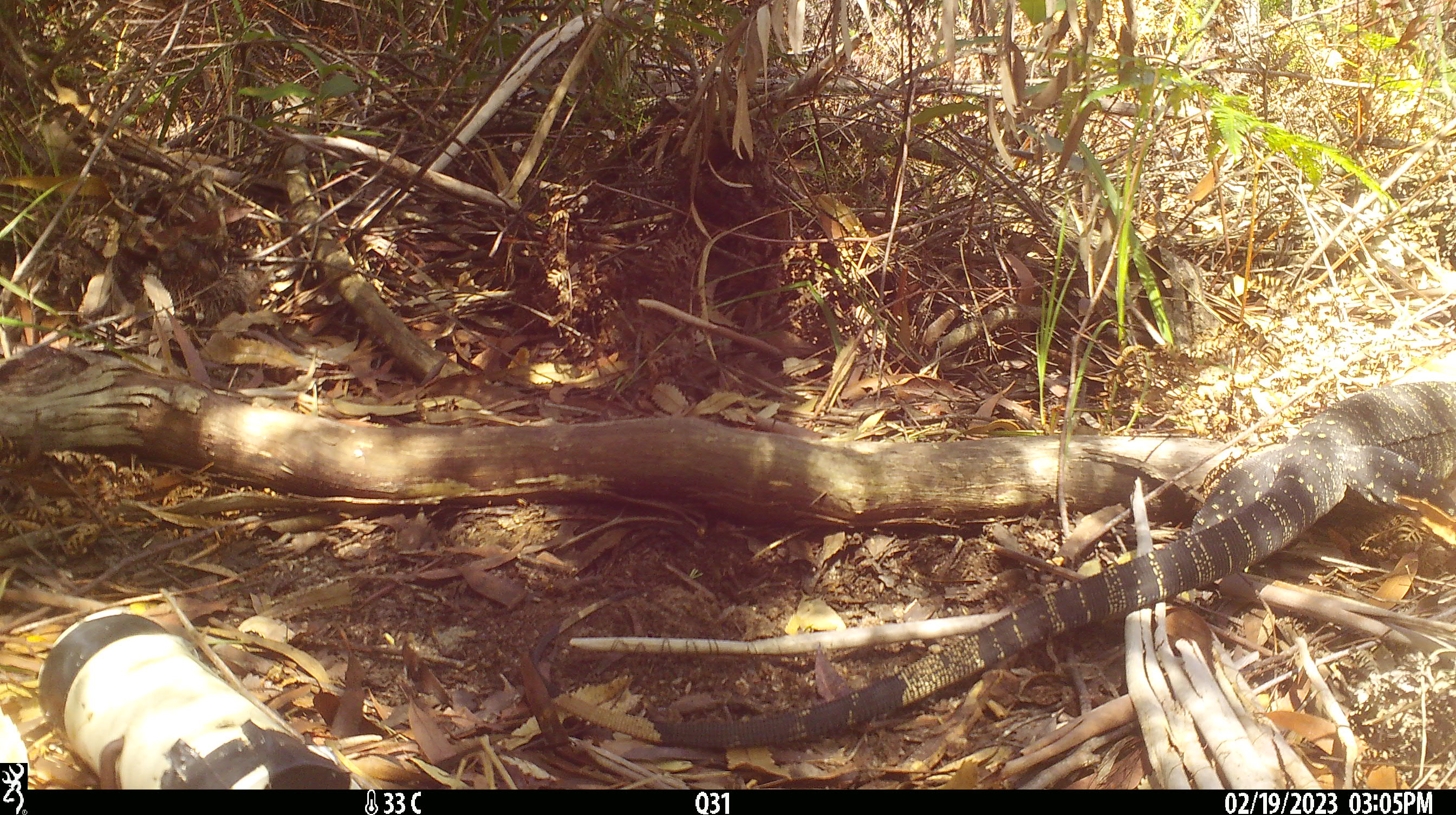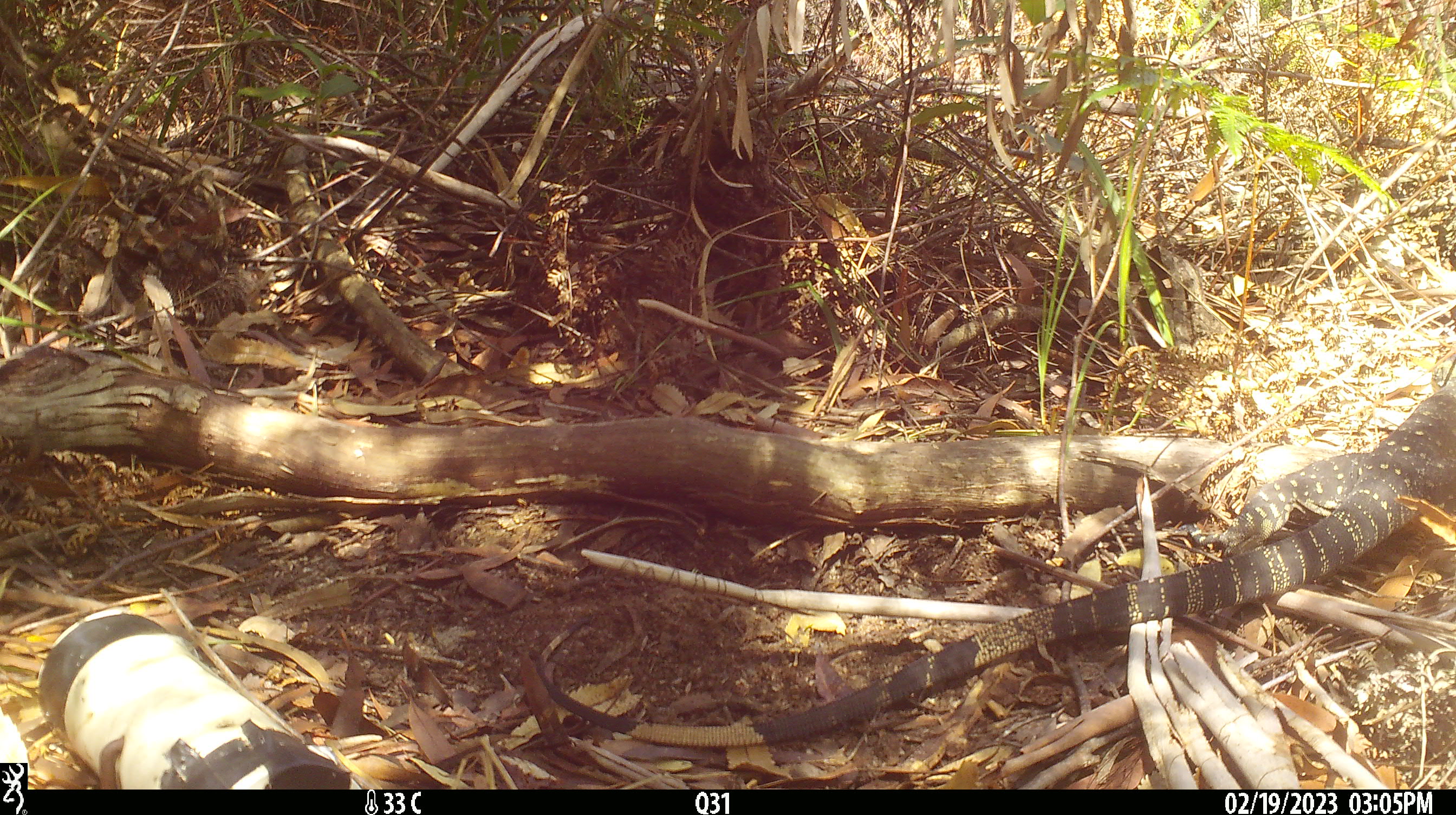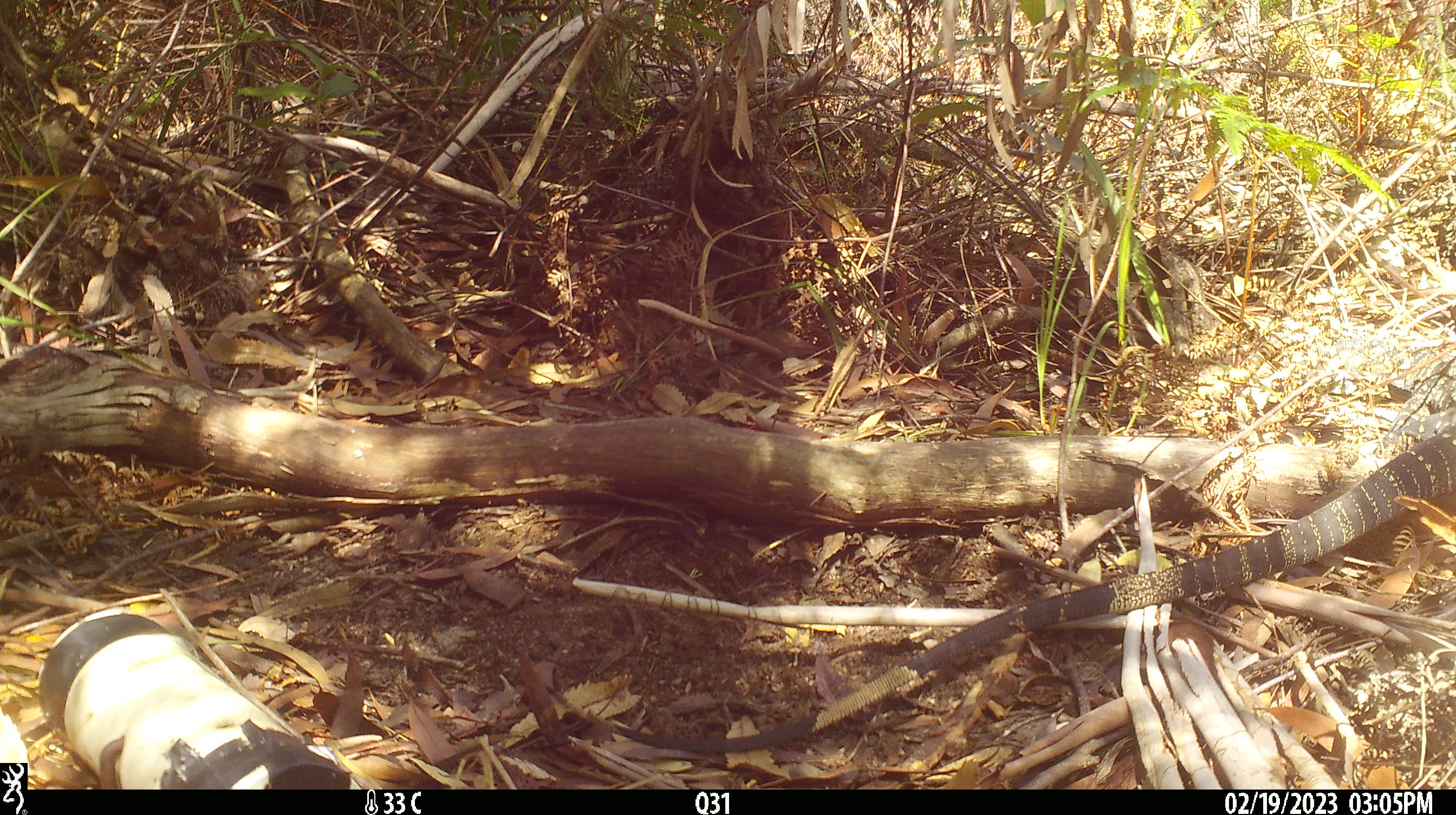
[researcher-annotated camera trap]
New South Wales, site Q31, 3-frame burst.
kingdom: Animalia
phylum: Chordata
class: Reptilia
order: Squamata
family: Varanidae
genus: Varanus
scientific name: Varanus varius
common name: lace monitor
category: goanna